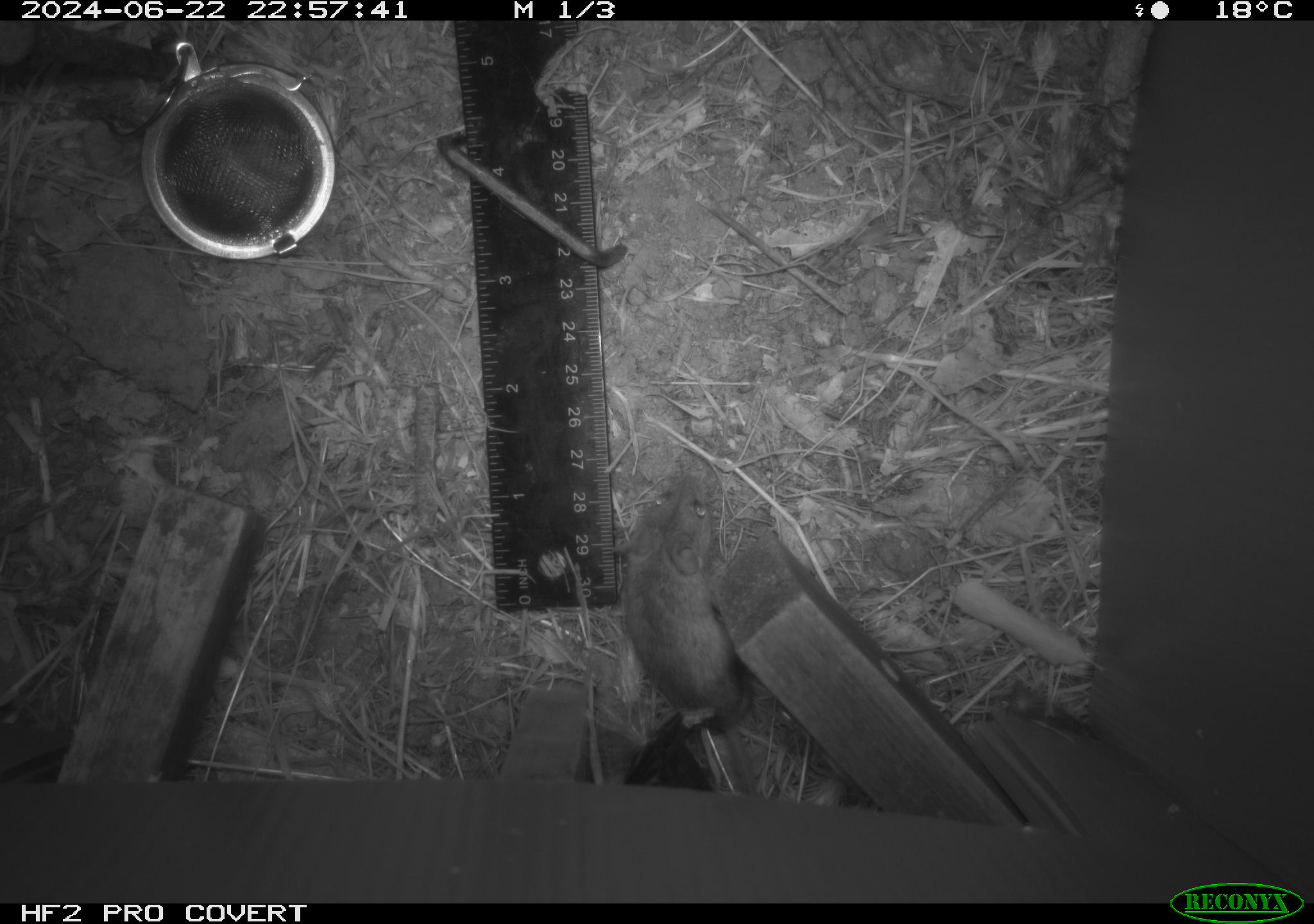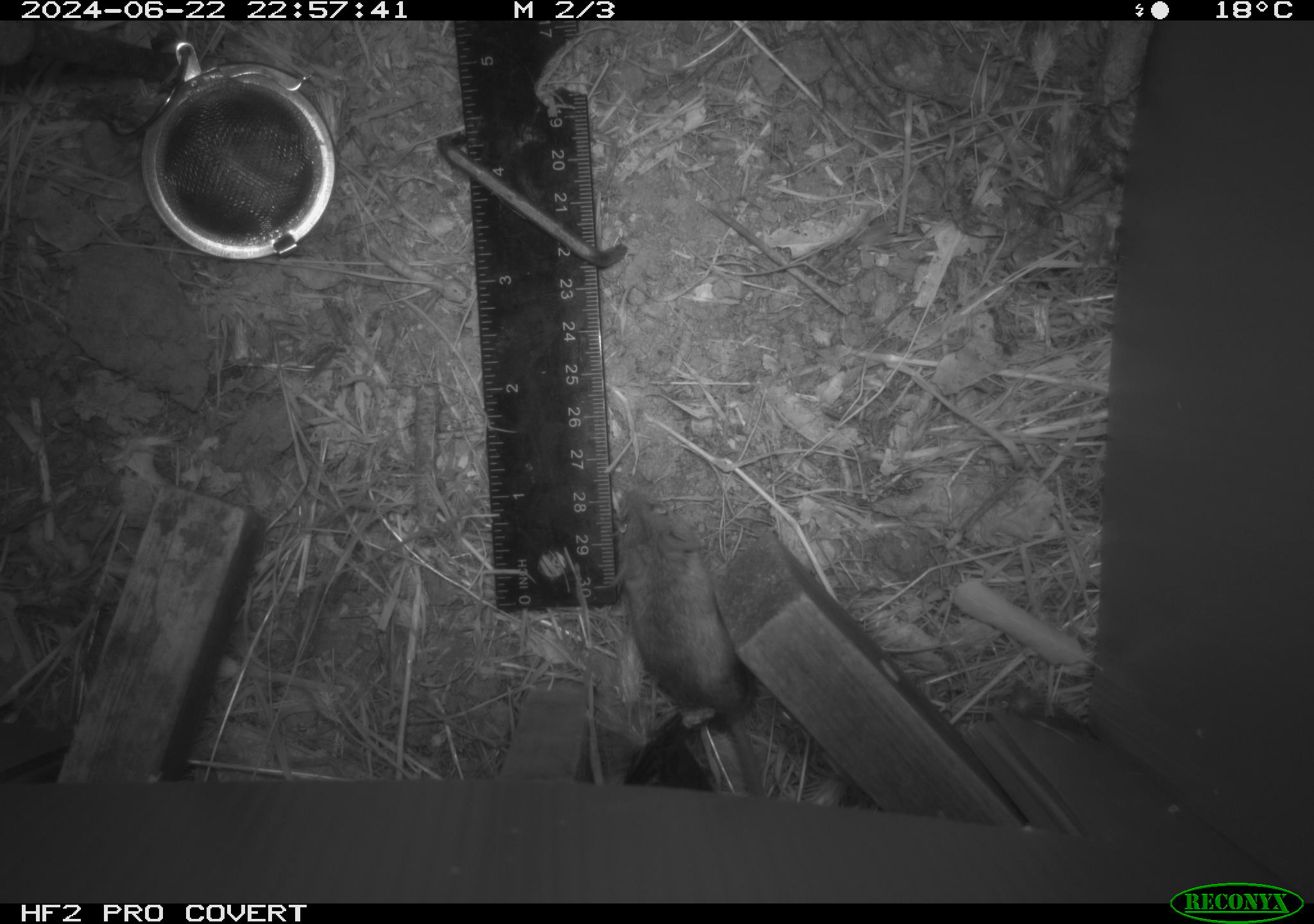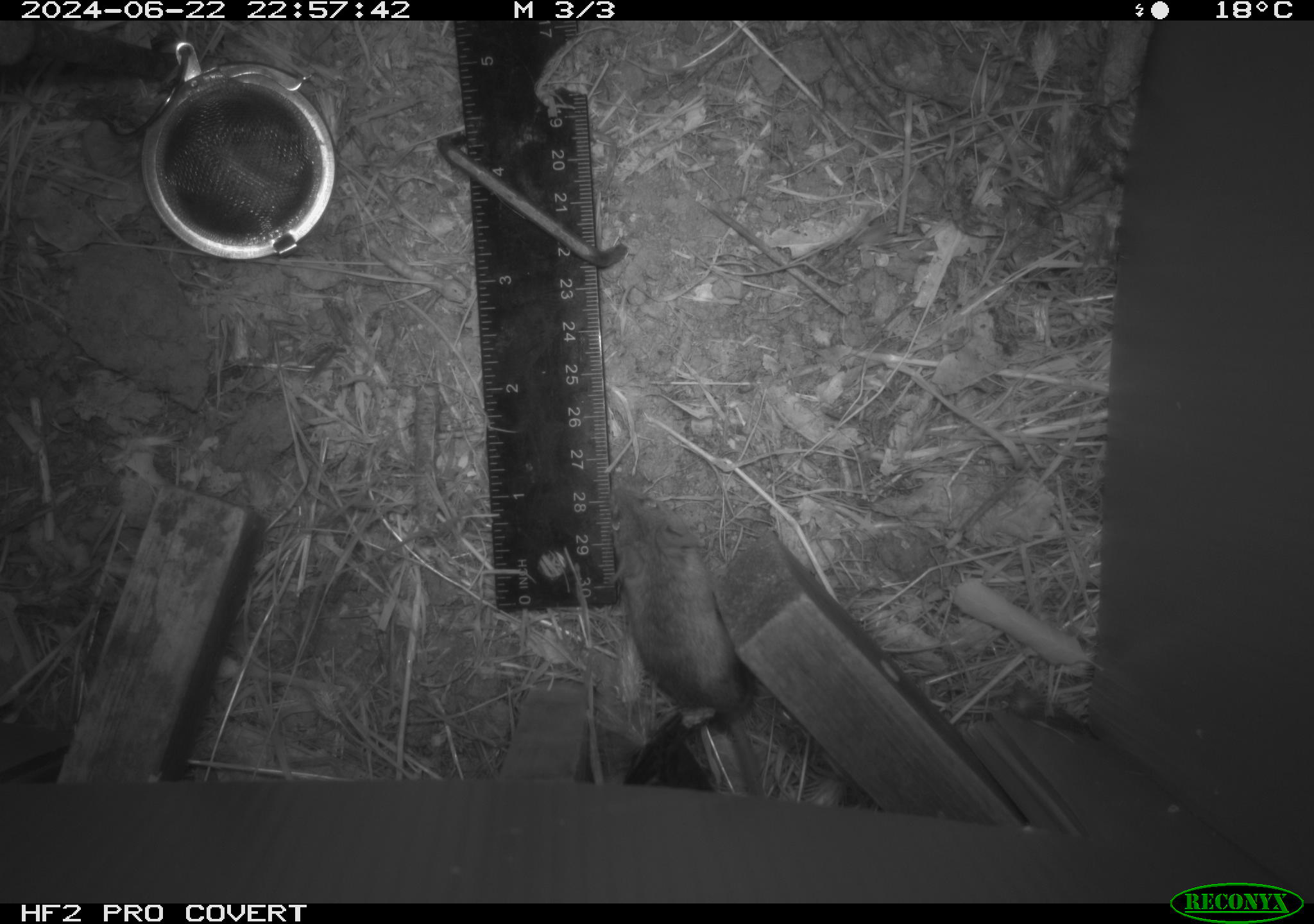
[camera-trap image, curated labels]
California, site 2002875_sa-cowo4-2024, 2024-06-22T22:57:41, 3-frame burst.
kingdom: Animalia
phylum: Chordata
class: Mammalia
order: Rodentia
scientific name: Rodentia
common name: mouse species